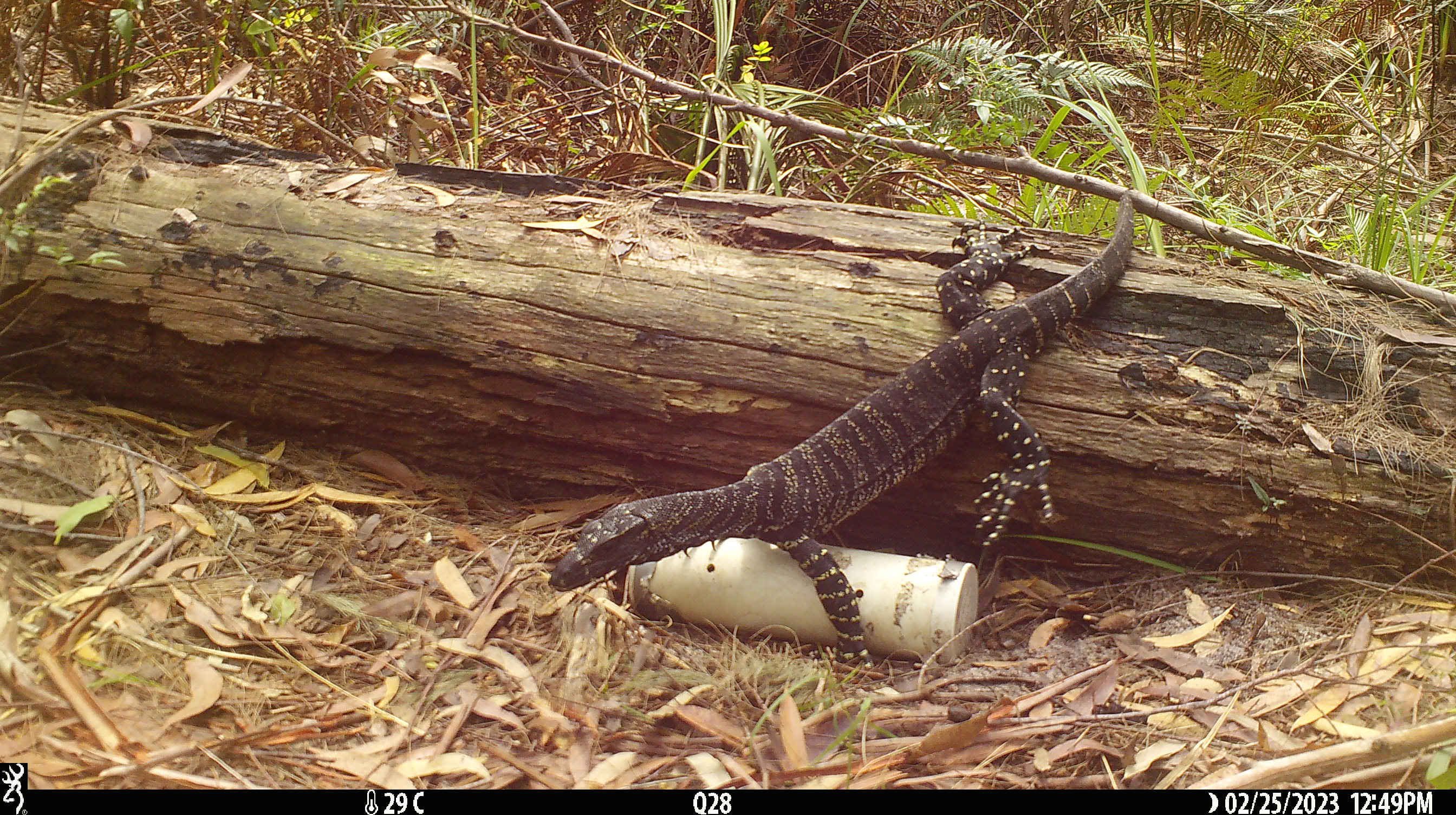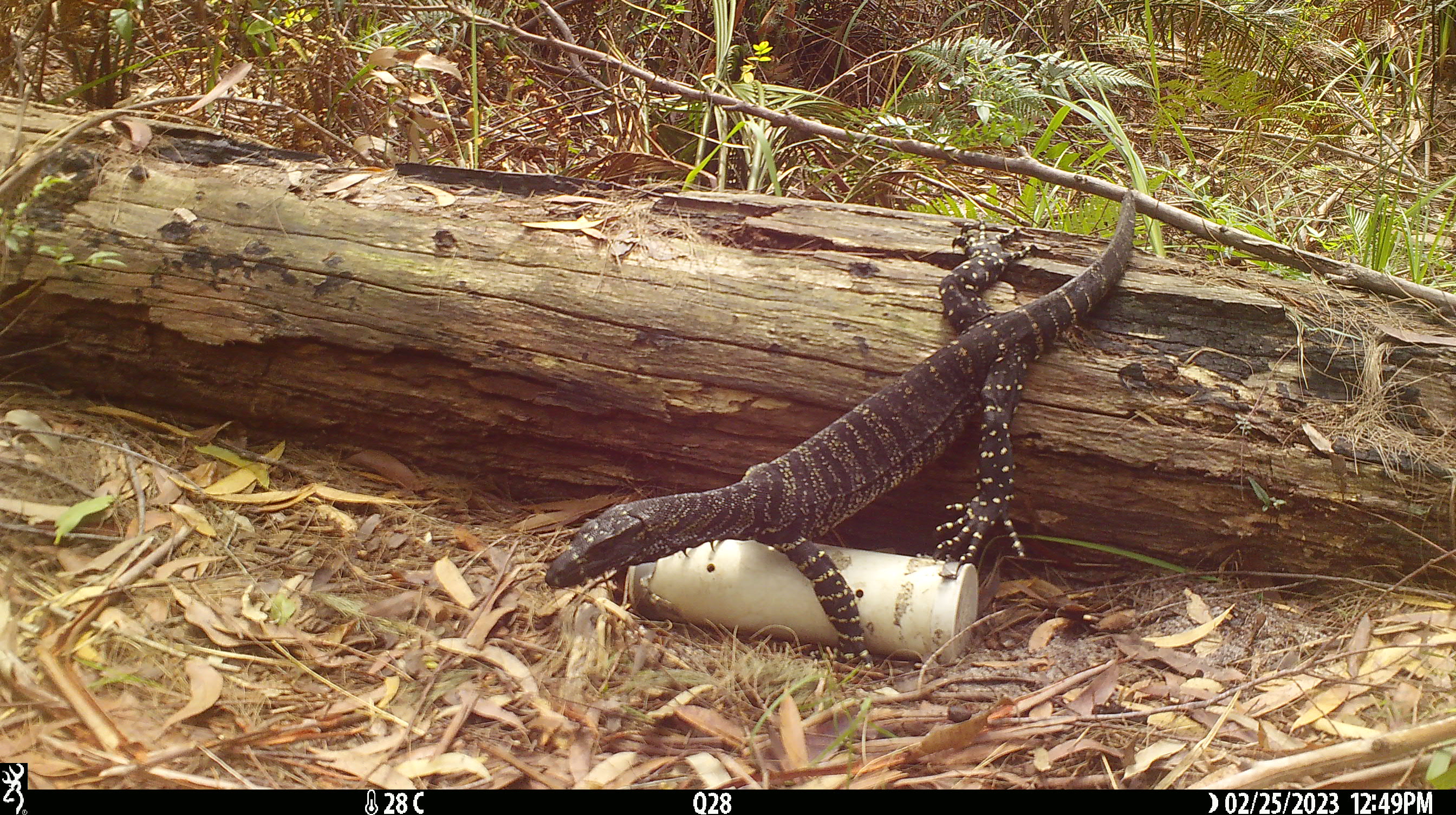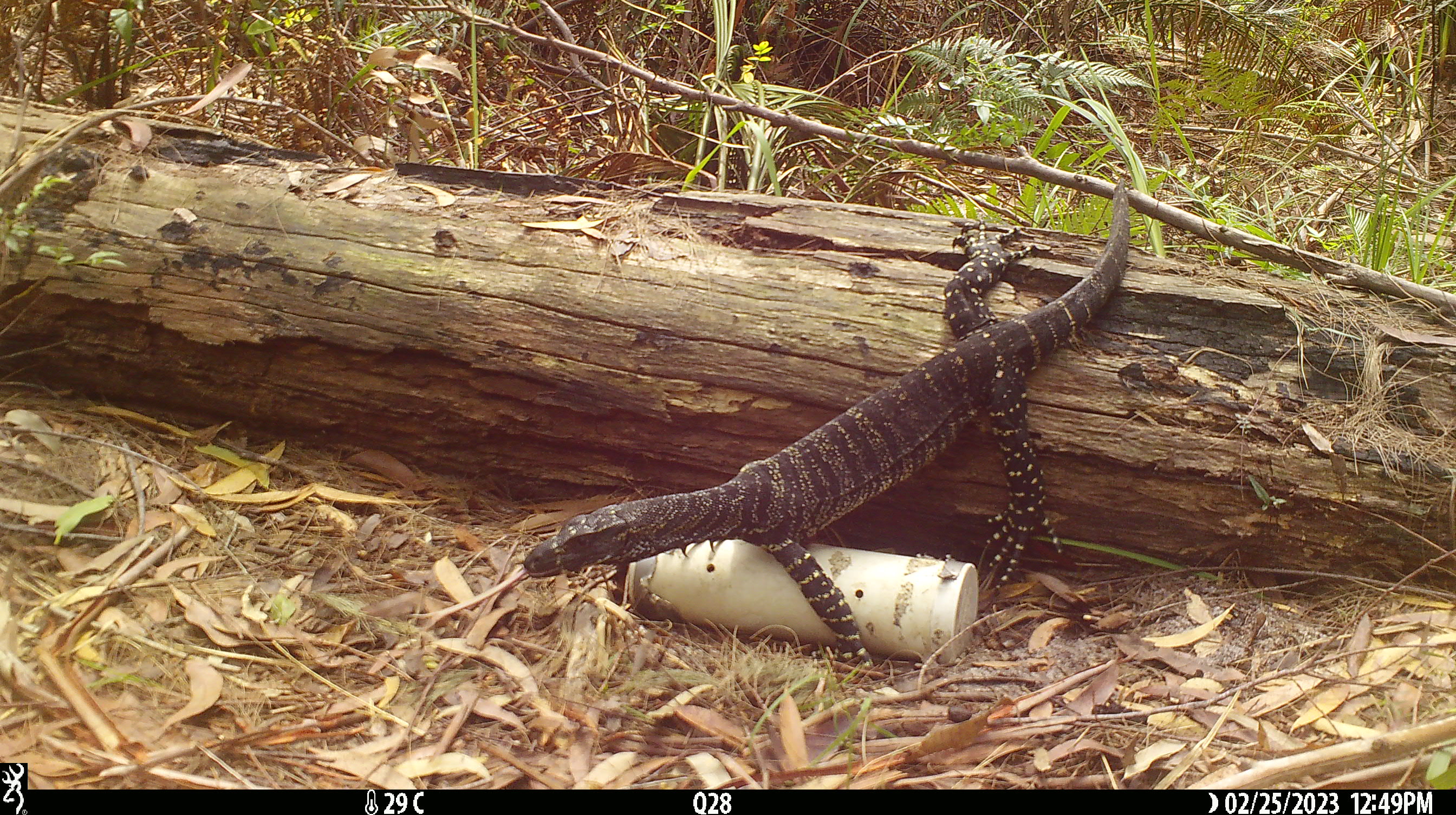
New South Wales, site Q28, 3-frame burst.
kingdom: Animalia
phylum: Chordata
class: Reptilia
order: Squamata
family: Varanidae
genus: Varanus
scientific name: Varanus varius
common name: lace monitor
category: goanna